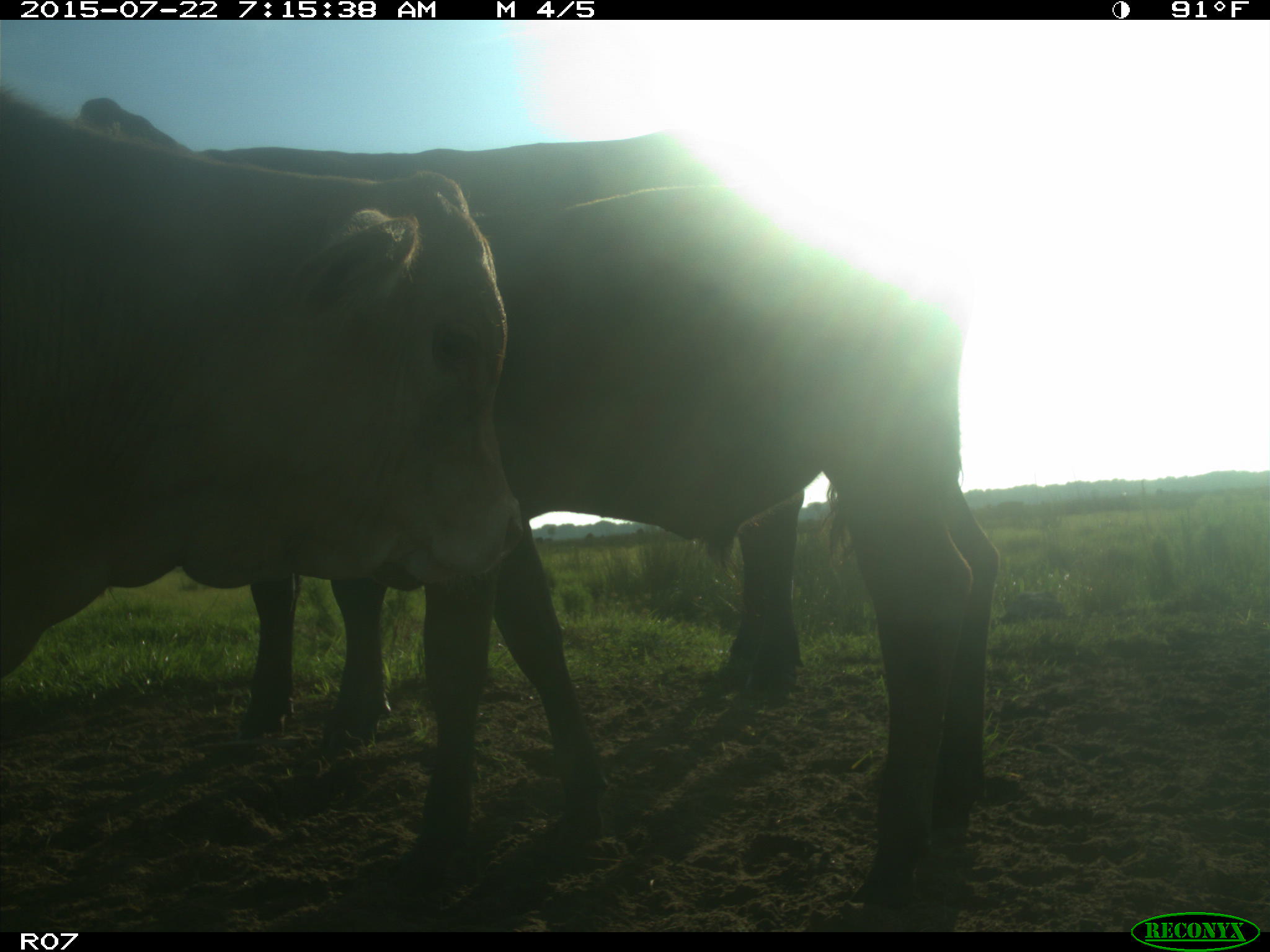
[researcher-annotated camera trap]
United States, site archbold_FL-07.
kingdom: Animalia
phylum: Chordata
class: Mammalia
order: Carnivora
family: Felidae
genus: Lynx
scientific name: Lynx rufus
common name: bobcat